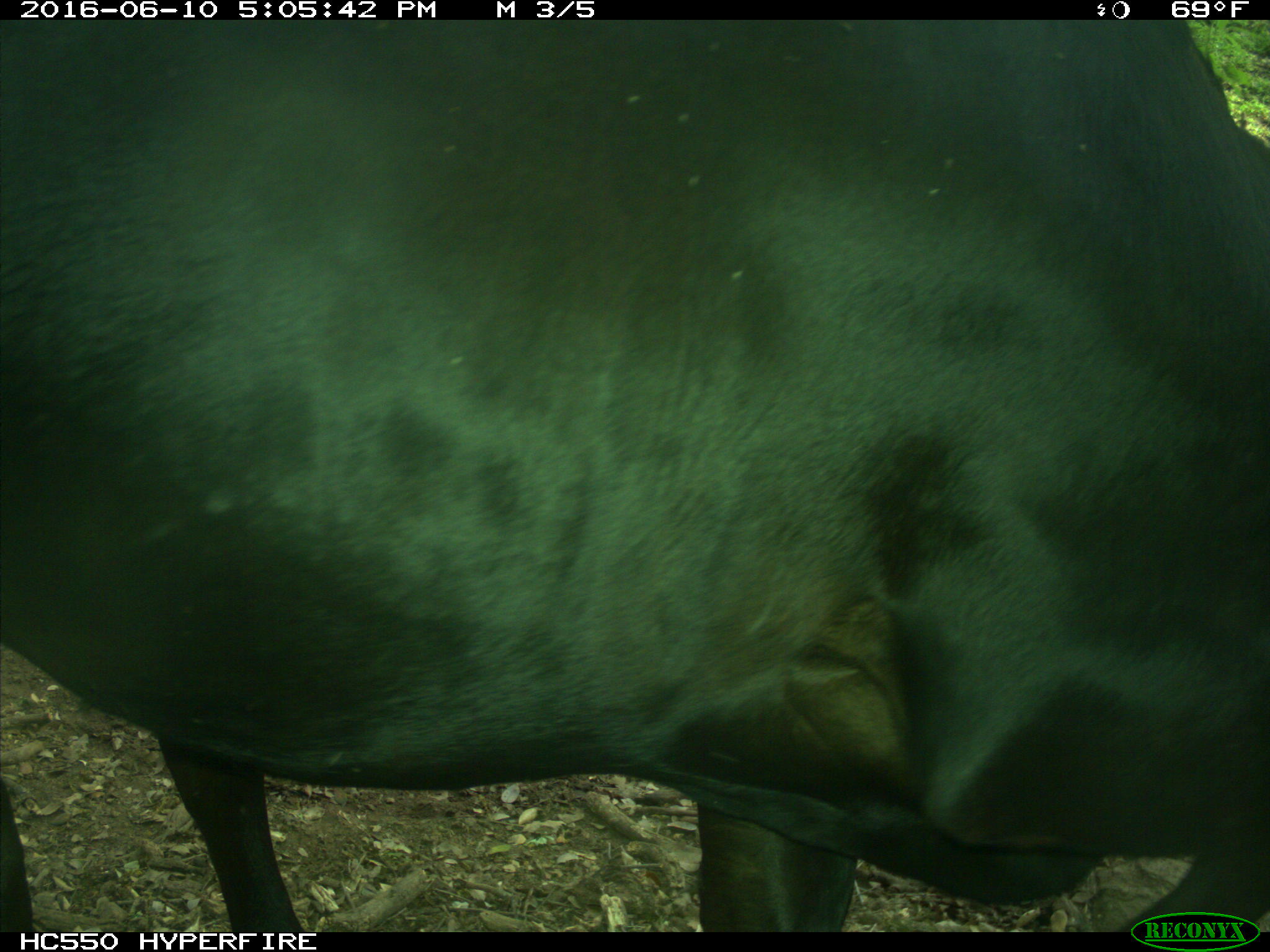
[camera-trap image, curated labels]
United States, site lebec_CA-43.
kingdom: Animalia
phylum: Chordata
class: Mammalia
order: Artiodactyla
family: Bovidae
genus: Bos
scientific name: Bos taurus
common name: domestic cow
Bos taurus (domestic cow).